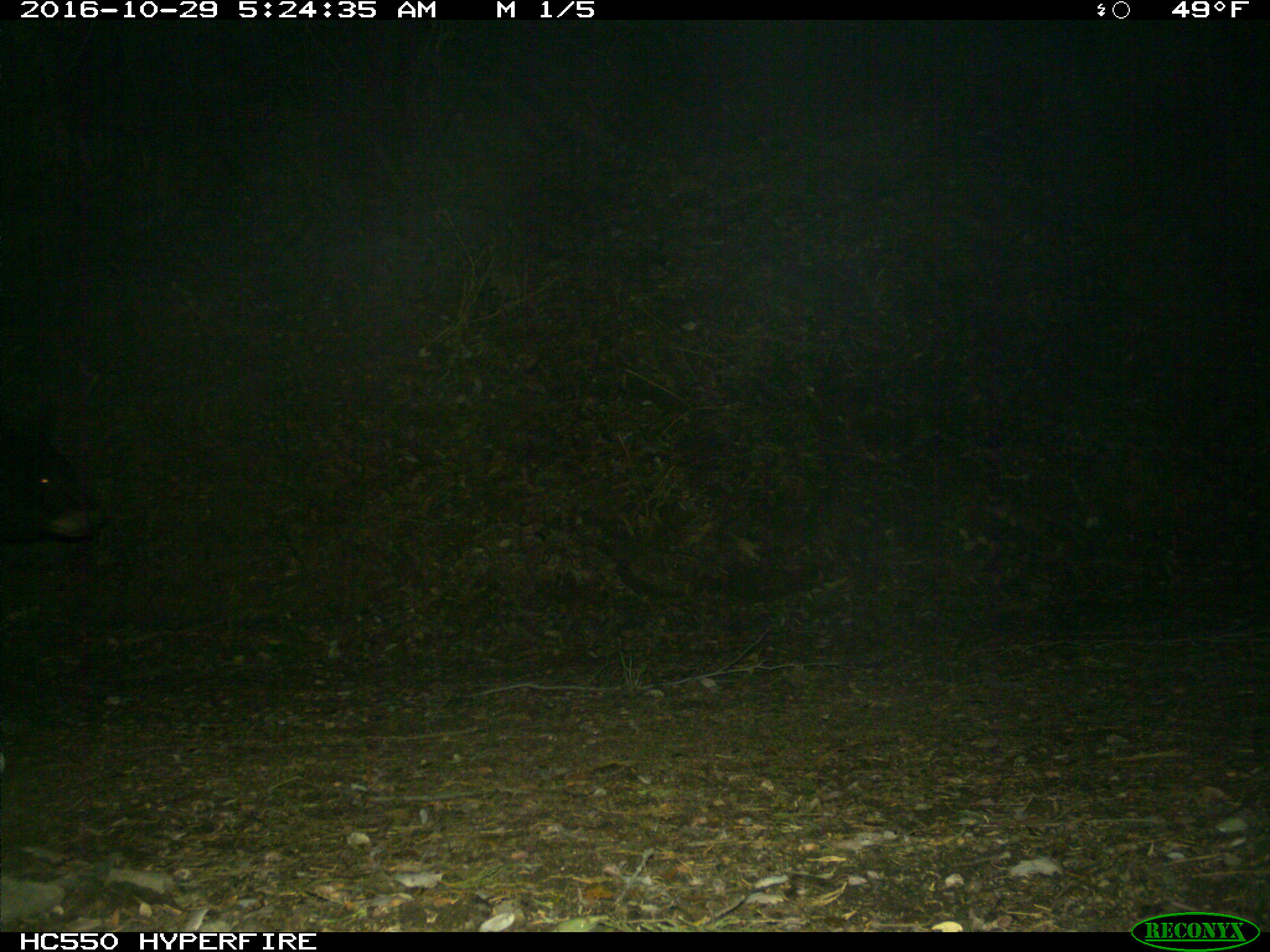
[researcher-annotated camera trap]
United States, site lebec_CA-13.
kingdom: Animalia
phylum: Chordata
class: Mammalia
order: Carnivora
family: Ursidae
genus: Ursus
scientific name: Ursus americanus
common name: american black bear